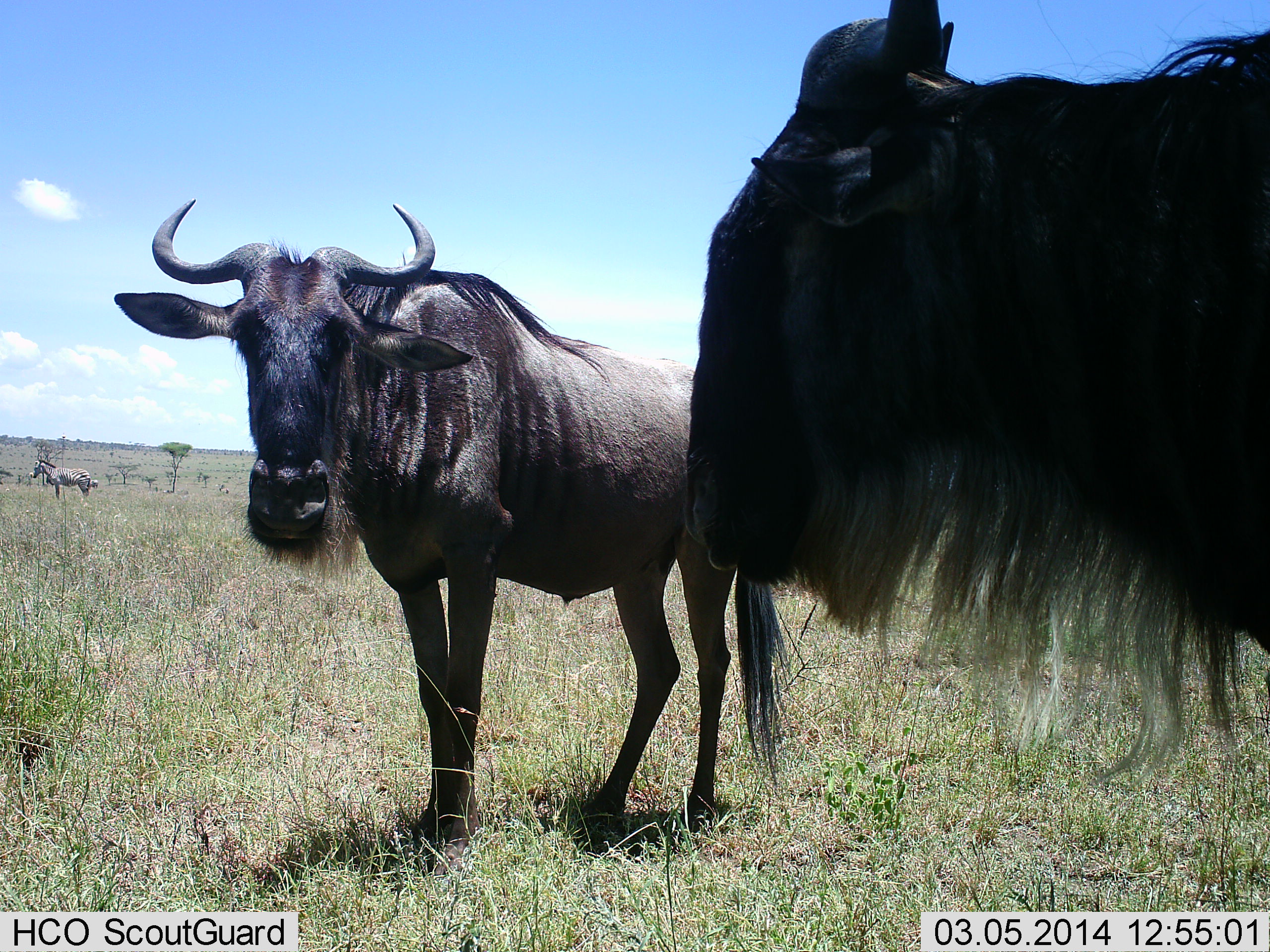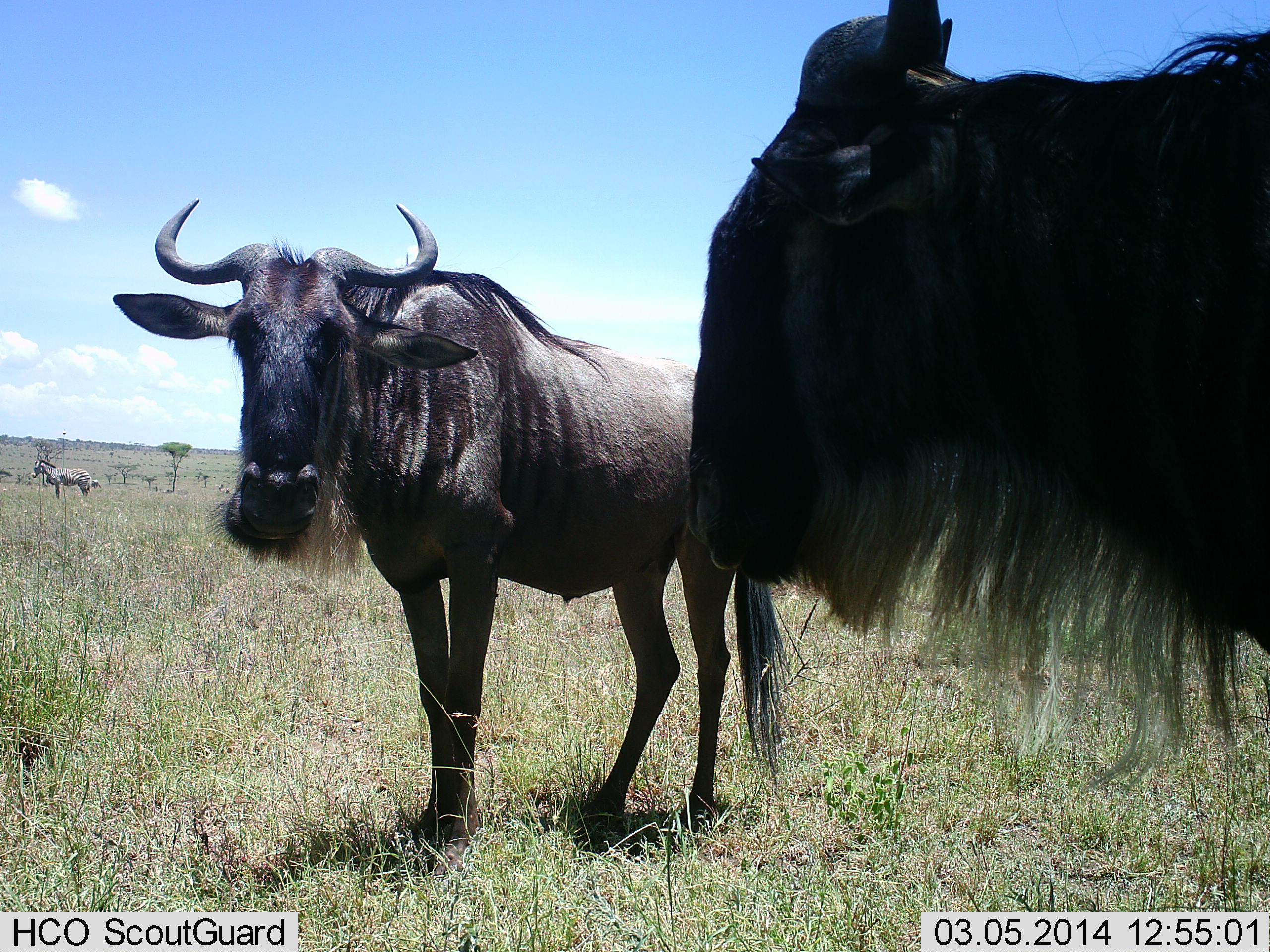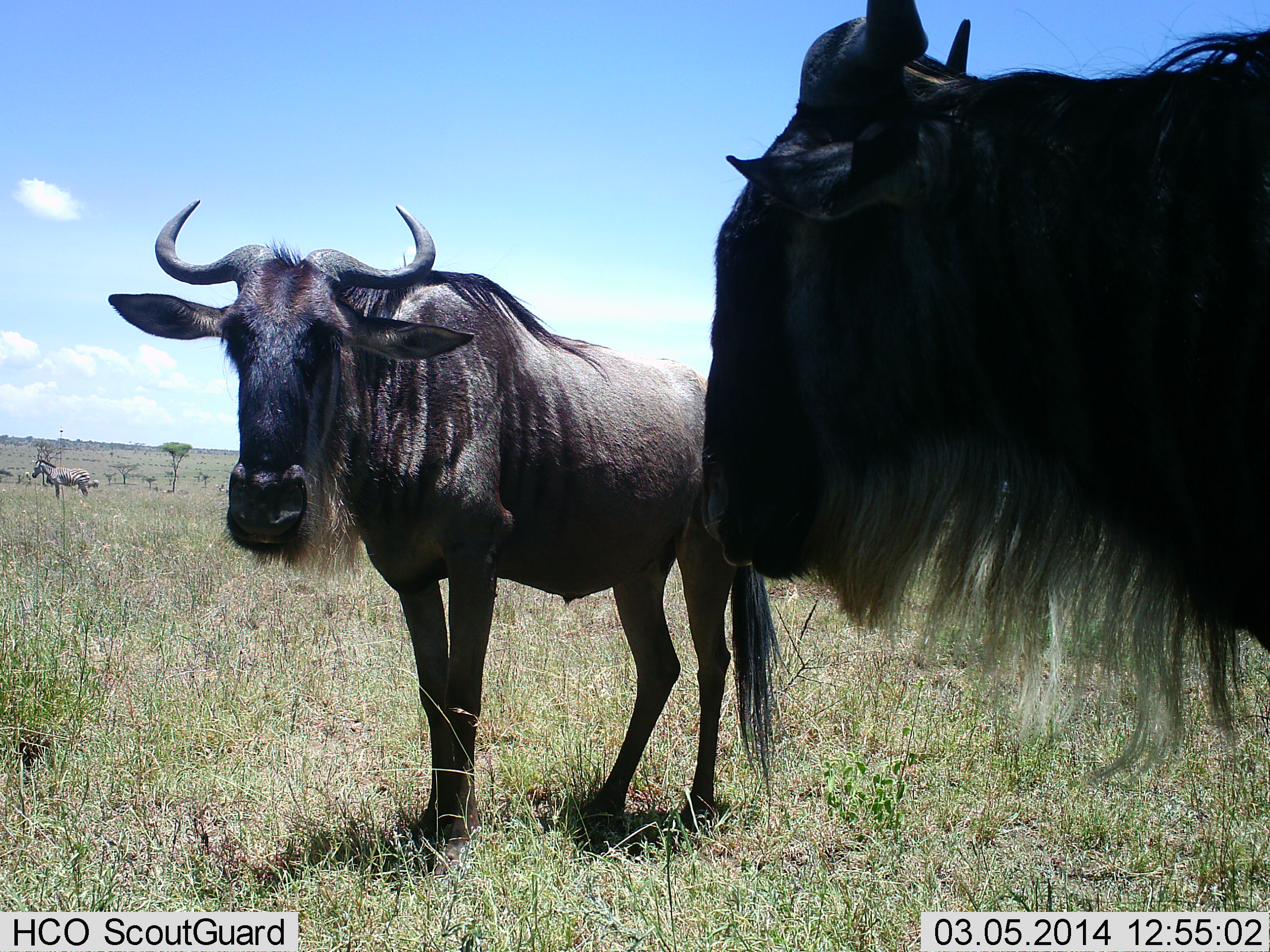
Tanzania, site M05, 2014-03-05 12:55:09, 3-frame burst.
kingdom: Animalia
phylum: Chordata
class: Mammalia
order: Artiodactyla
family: Bovidae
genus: Connochaetes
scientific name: Connochaetes taurinus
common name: blue wildebeest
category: wildebeest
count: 2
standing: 92%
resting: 0%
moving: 0%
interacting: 8%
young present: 0%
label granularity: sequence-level